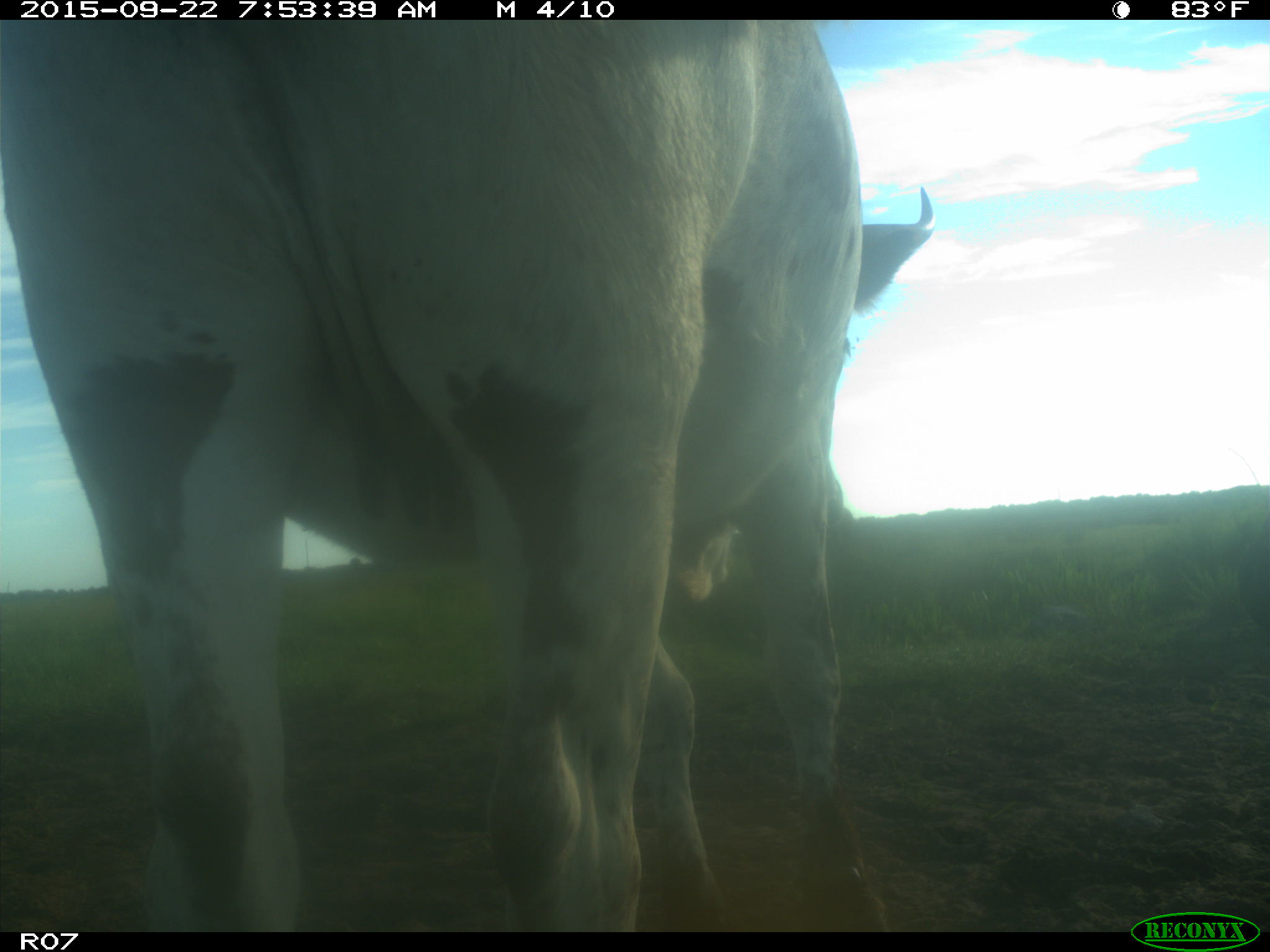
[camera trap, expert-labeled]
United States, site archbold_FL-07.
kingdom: Animalia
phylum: Chordata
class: Mammalia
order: Artiodactyla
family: Bovidae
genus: Bos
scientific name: Bos taurus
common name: domestic cow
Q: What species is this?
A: Bos taurus (domestic cow).